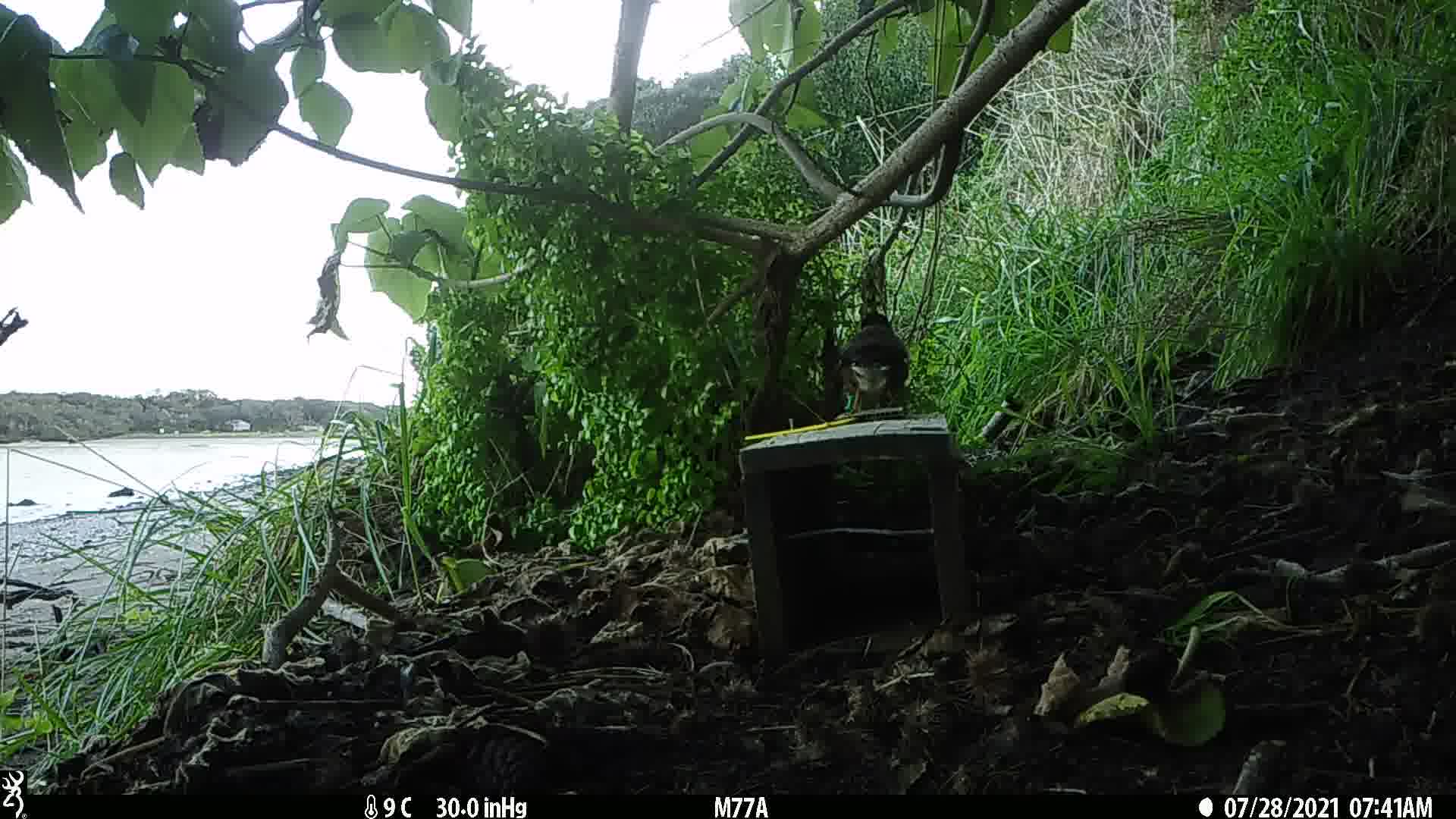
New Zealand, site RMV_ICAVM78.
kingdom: Animalia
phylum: Chordata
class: Aves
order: Passeriformes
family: Sturnidae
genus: Acridotheres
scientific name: Acridotheres tristis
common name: common myna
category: myna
Myna (common myna) (Acridotheres tristis).